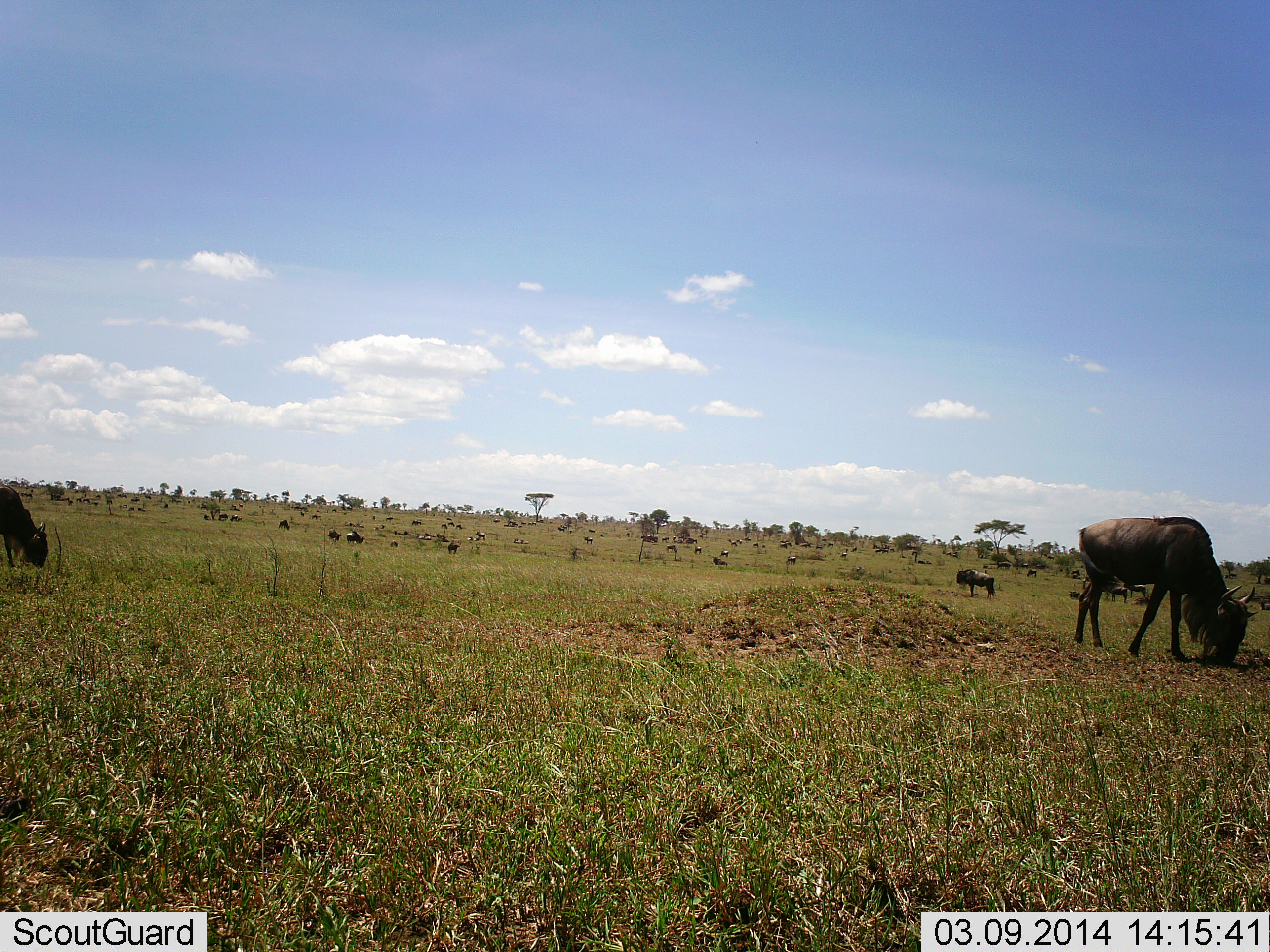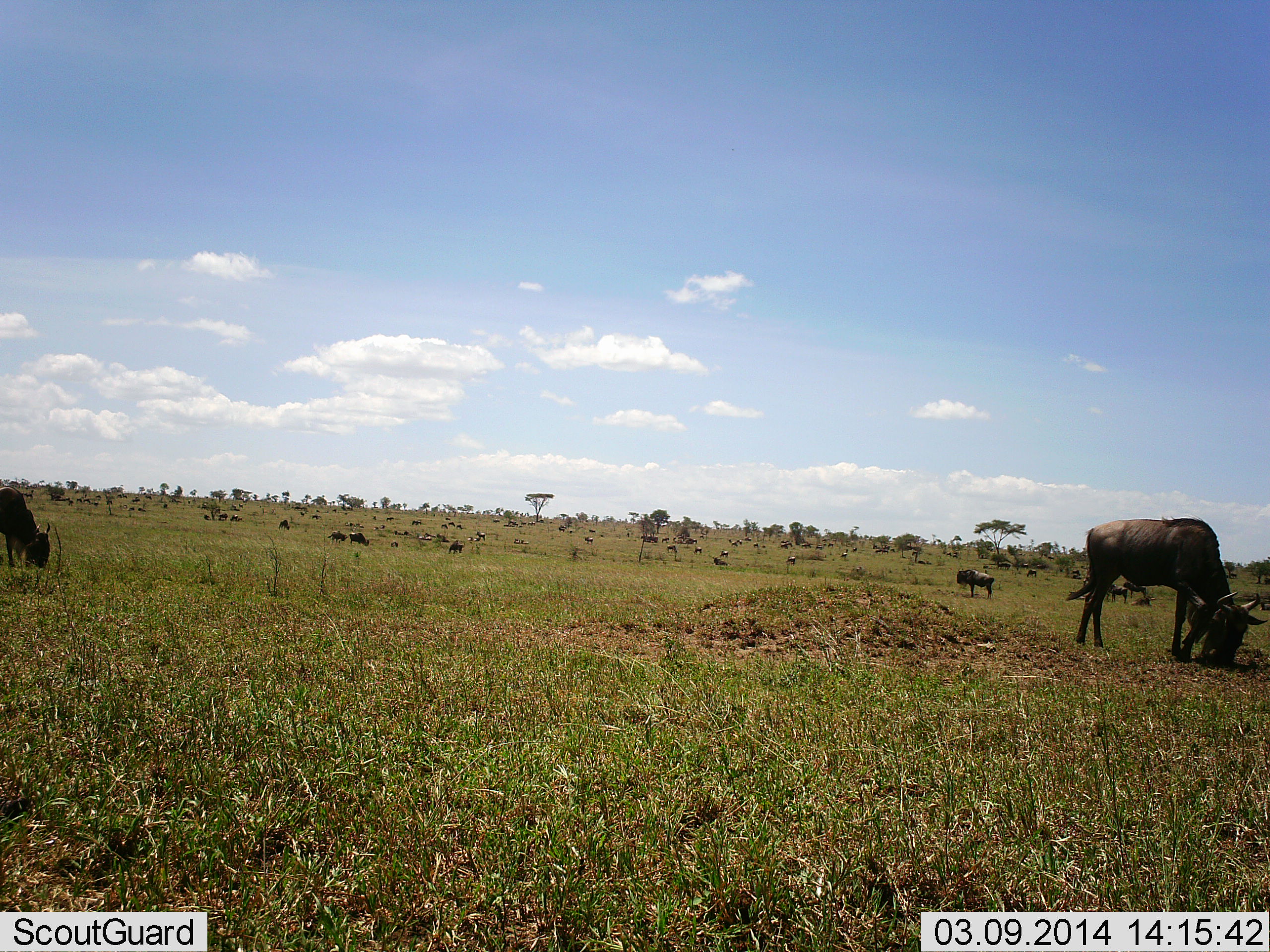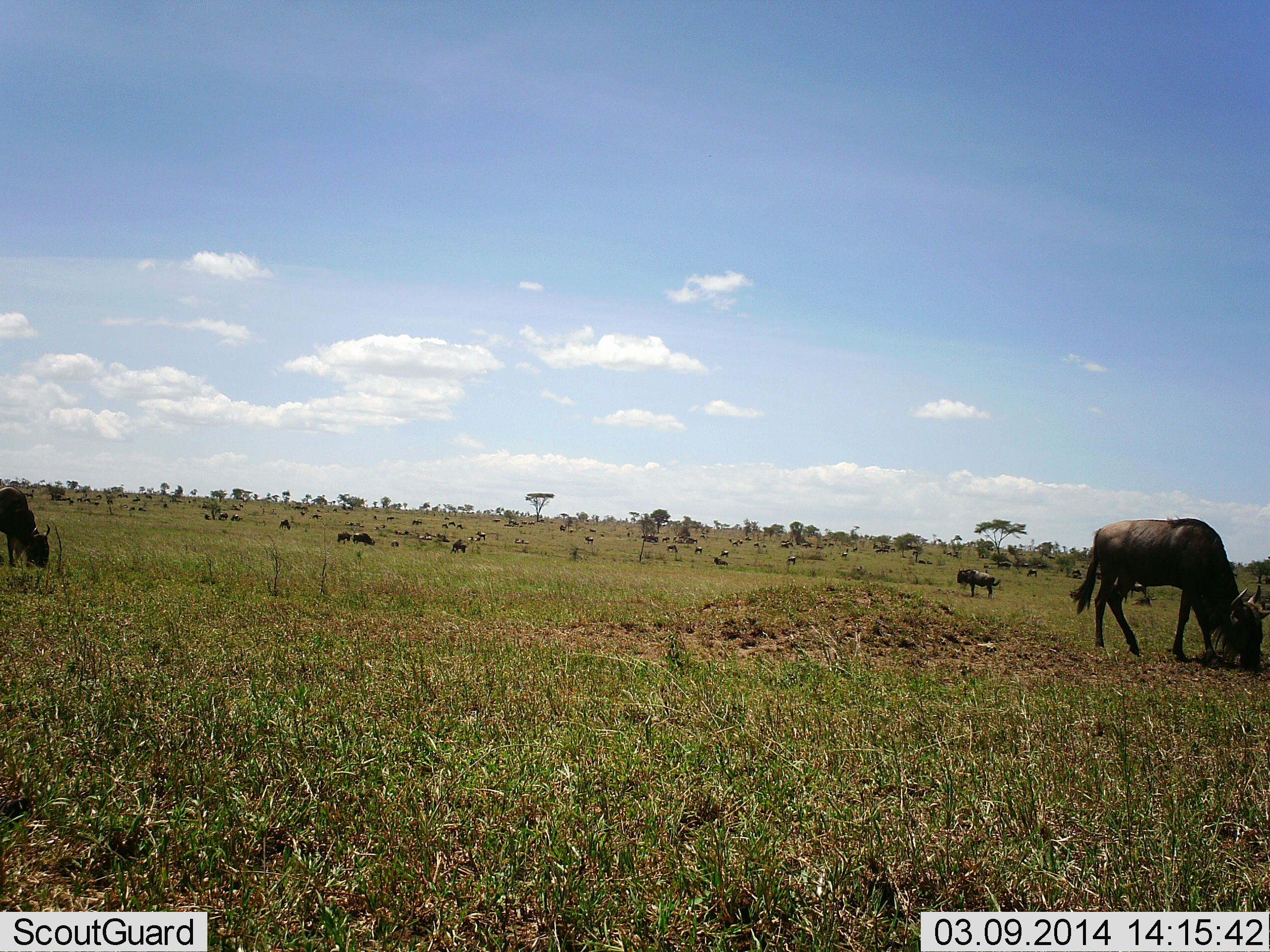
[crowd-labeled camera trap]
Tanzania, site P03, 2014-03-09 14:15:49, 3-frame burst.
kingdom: Animalia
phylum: Chordata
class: Mammalia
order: Artiodactyla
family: Bovidae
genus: Connochaetes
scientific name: Connochaetes taurinus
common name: blue wildebeest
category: wildebeest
Wildebeest (blue wildebeest) (Connochaetes taurinus), count 11-50. Behavior (volunteer vote fractions): standing 50%, resting 0%, moving 20%, interacting 0%. Young present (vote fraction): 0%. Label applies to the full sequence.